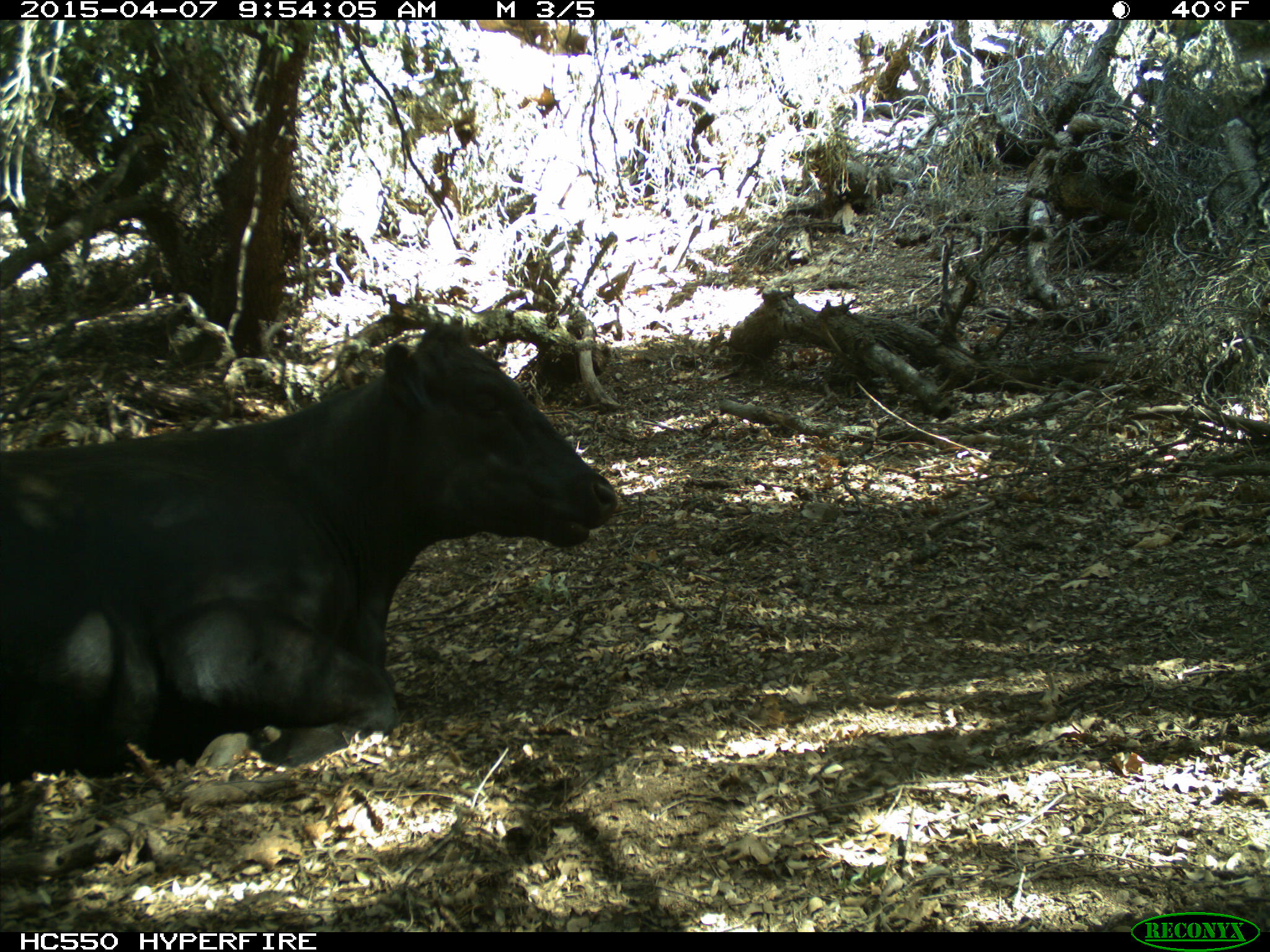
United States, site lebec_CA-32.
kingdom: Animalia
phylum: Chordata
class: Mammalia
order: Artiodactyla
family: Bovidae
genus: Bos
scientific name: Bos taurus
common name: domestic cow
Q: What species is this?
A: Bos taurus (domestic cow).